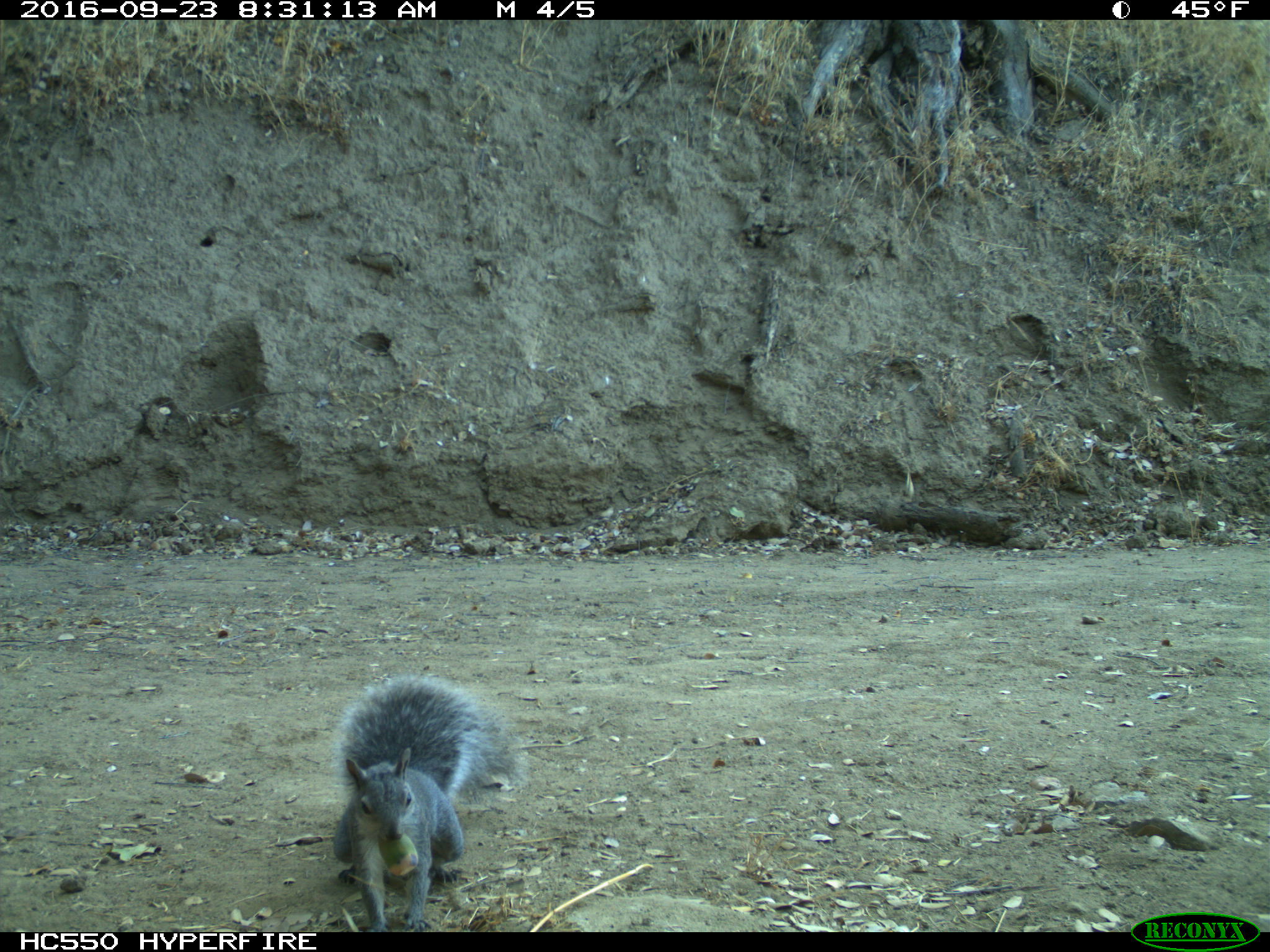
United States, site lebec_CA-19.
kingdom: Animalia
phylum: Chordata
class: Mammalia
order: Rodentia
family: Sciuridae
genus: Sciurus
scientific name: Sciurus carolinensis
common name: eastern gray squirrel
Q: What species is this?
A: Sciurus carolinensis (eastern gray squirrel).